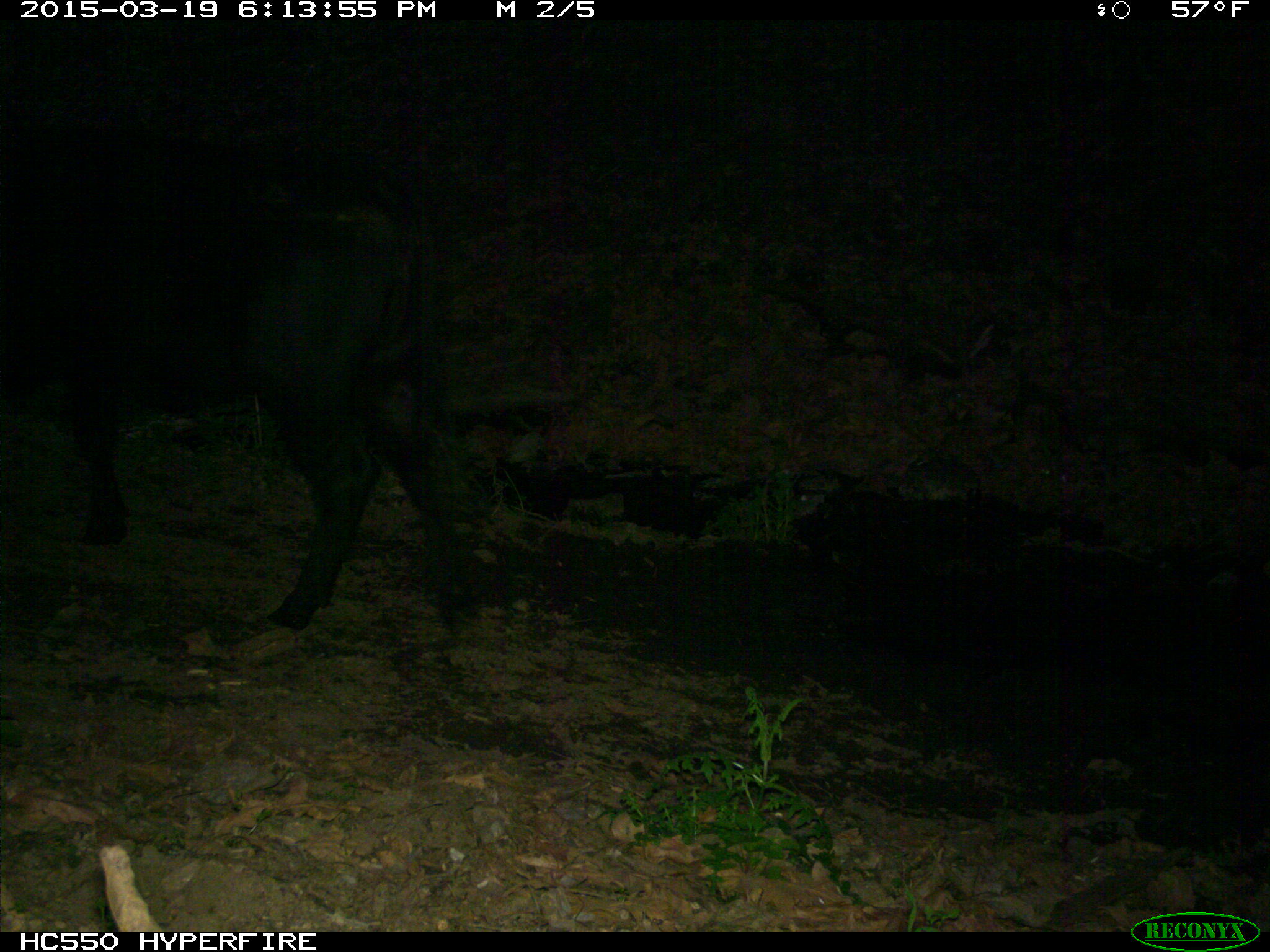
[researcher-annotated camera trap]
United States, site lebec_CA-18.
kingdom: Animalia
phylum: Chordata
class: Mammalia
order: Artiodactyla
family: Bovidae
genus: Bos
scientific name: Bos taurus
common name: domestic cow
Bos taurus (domestic cow).